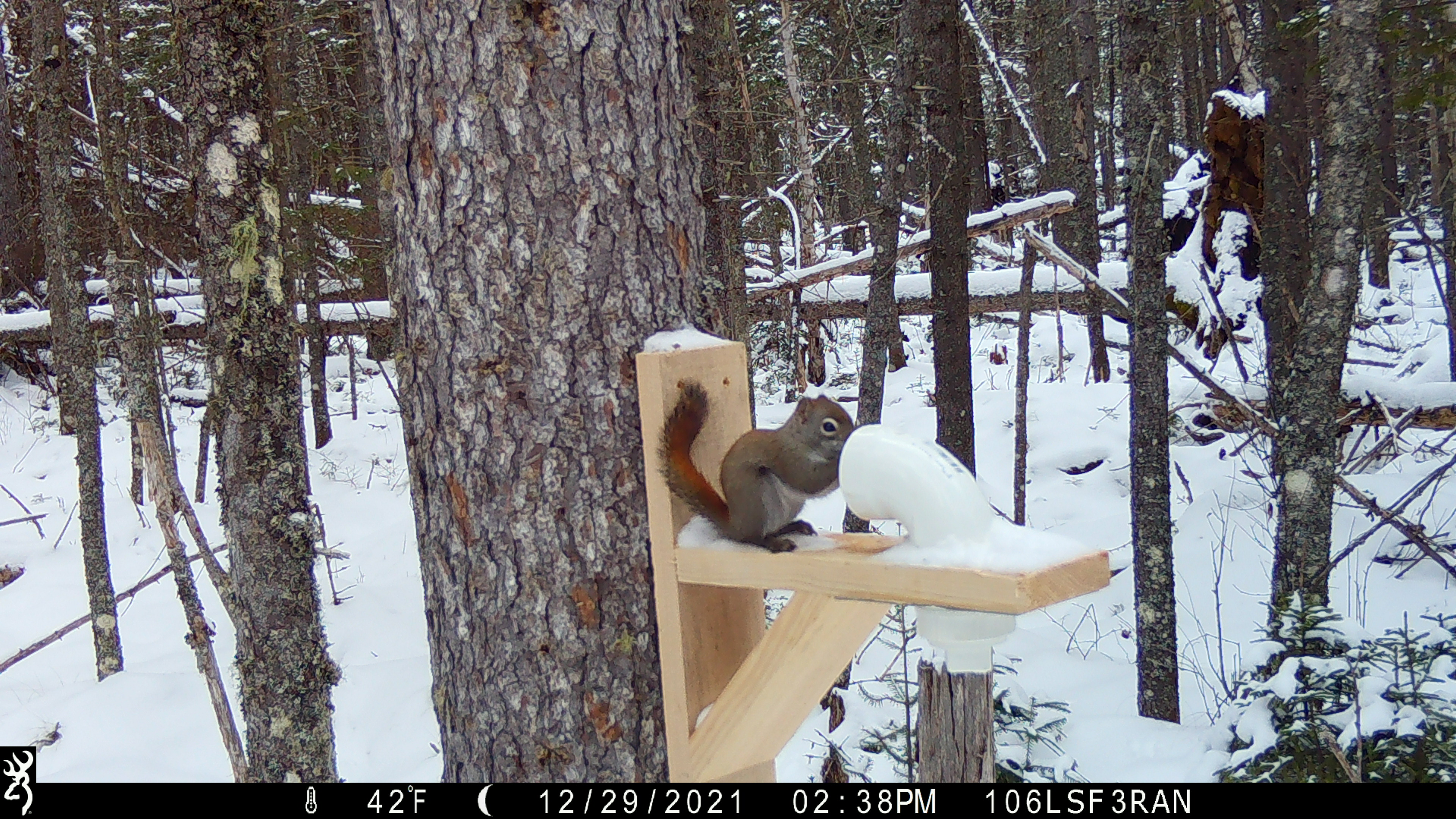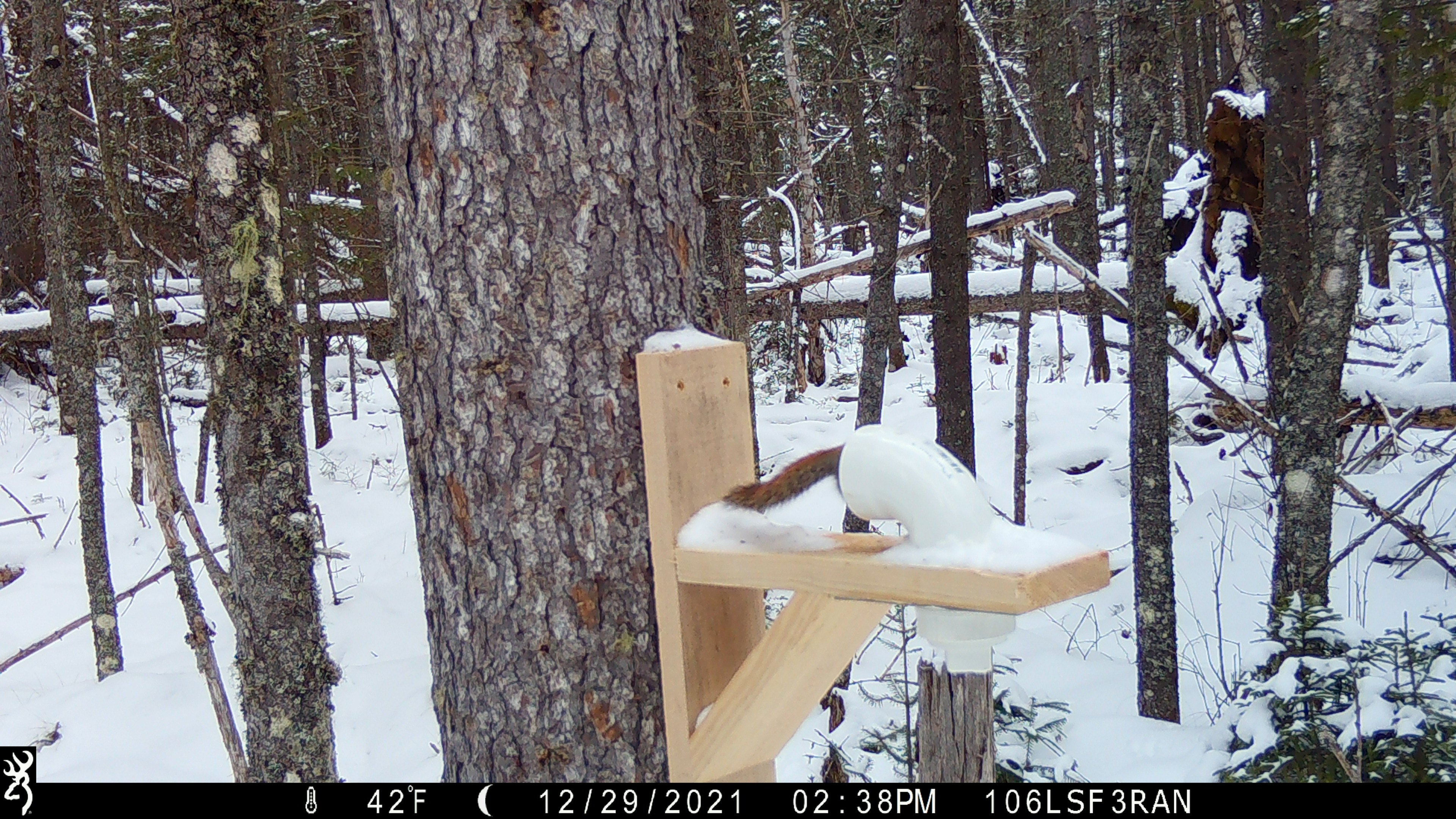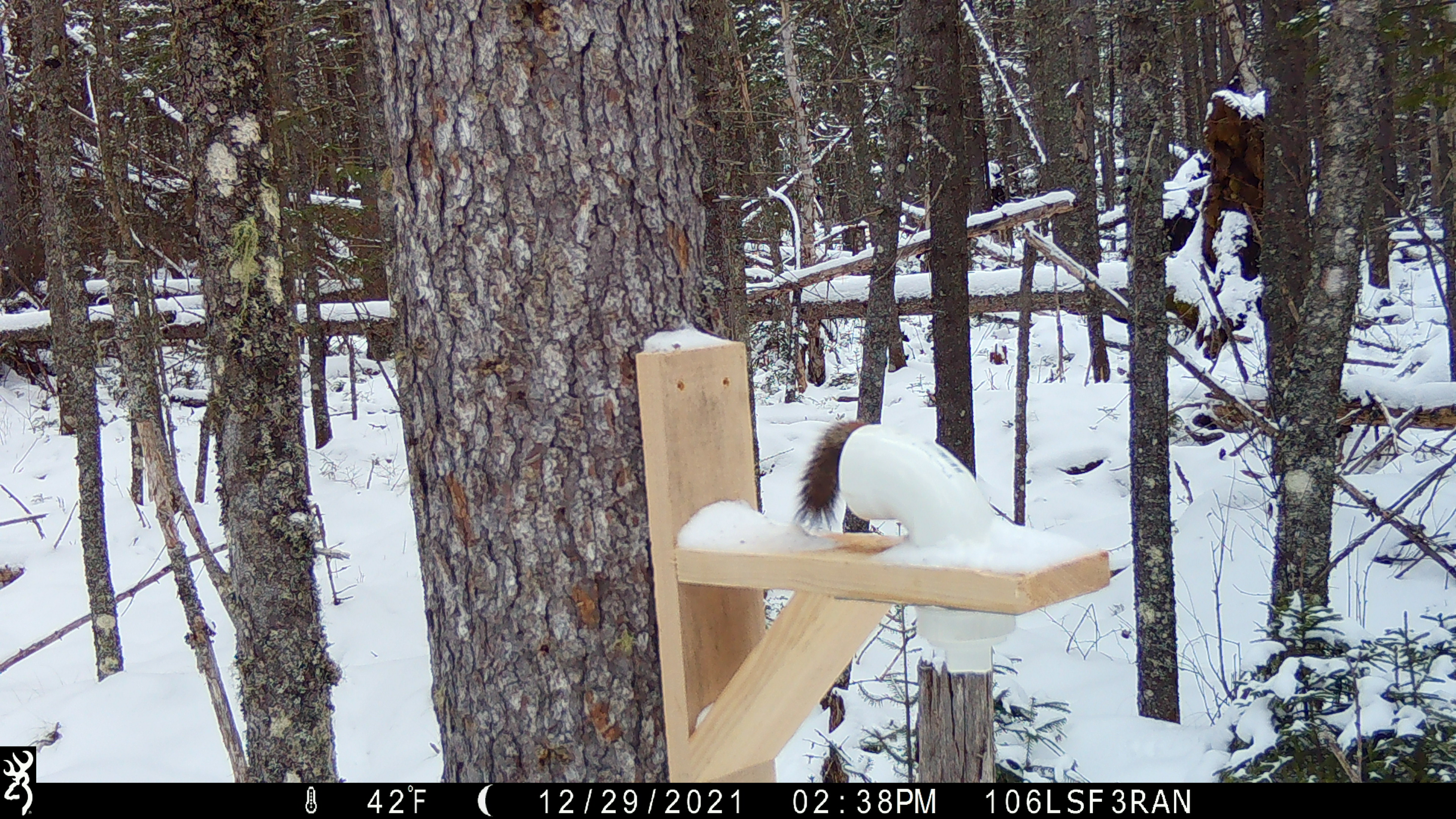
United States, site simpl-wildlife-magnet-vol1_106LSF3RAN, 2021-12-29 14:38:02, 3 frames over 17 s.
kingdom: Animalia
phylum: Chordata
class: Mammalia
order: Rodentia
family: Sciuridae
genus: Tamiasciurus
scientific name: Tamiasciurus hudsonicus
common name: red squirrel